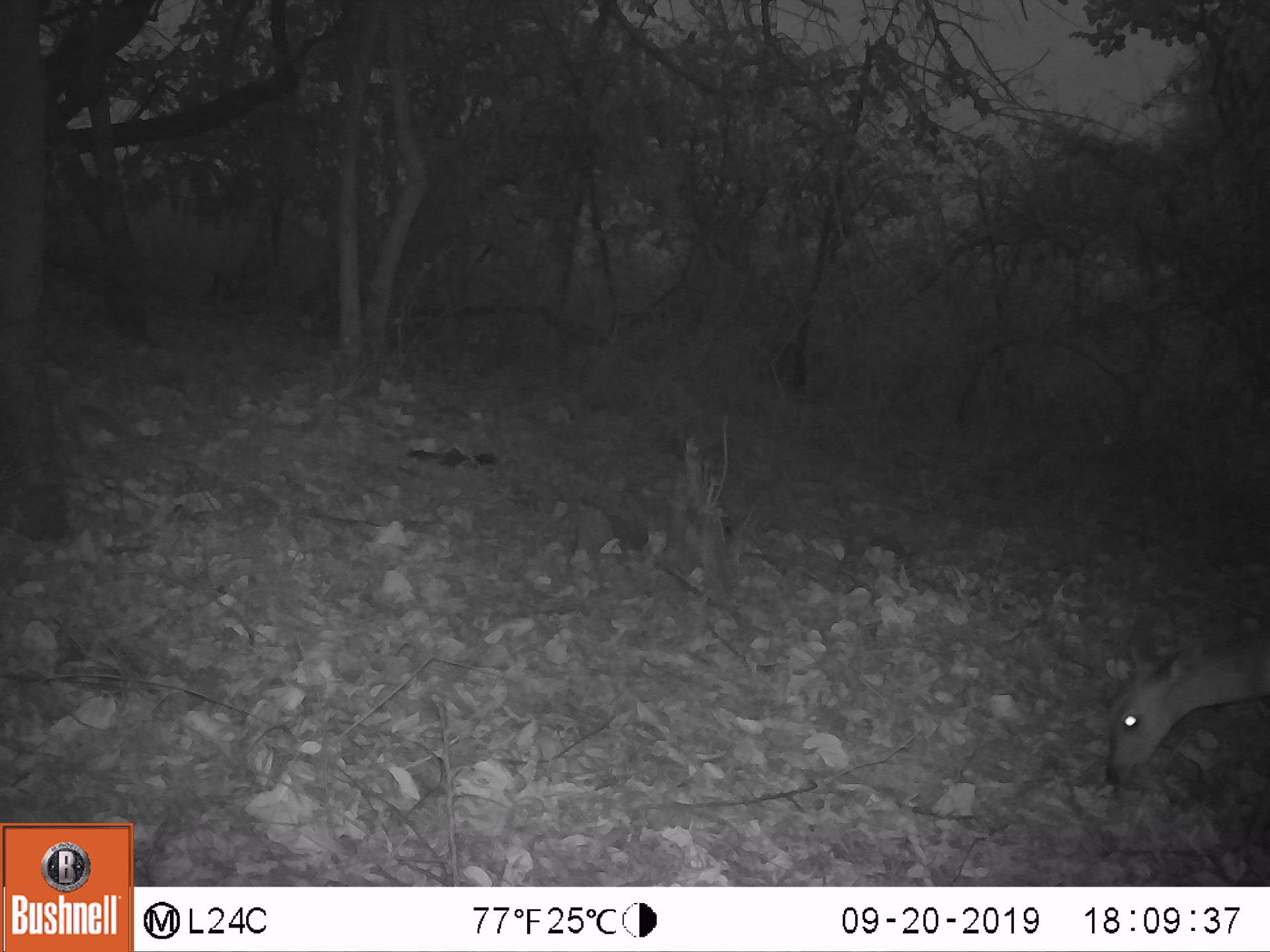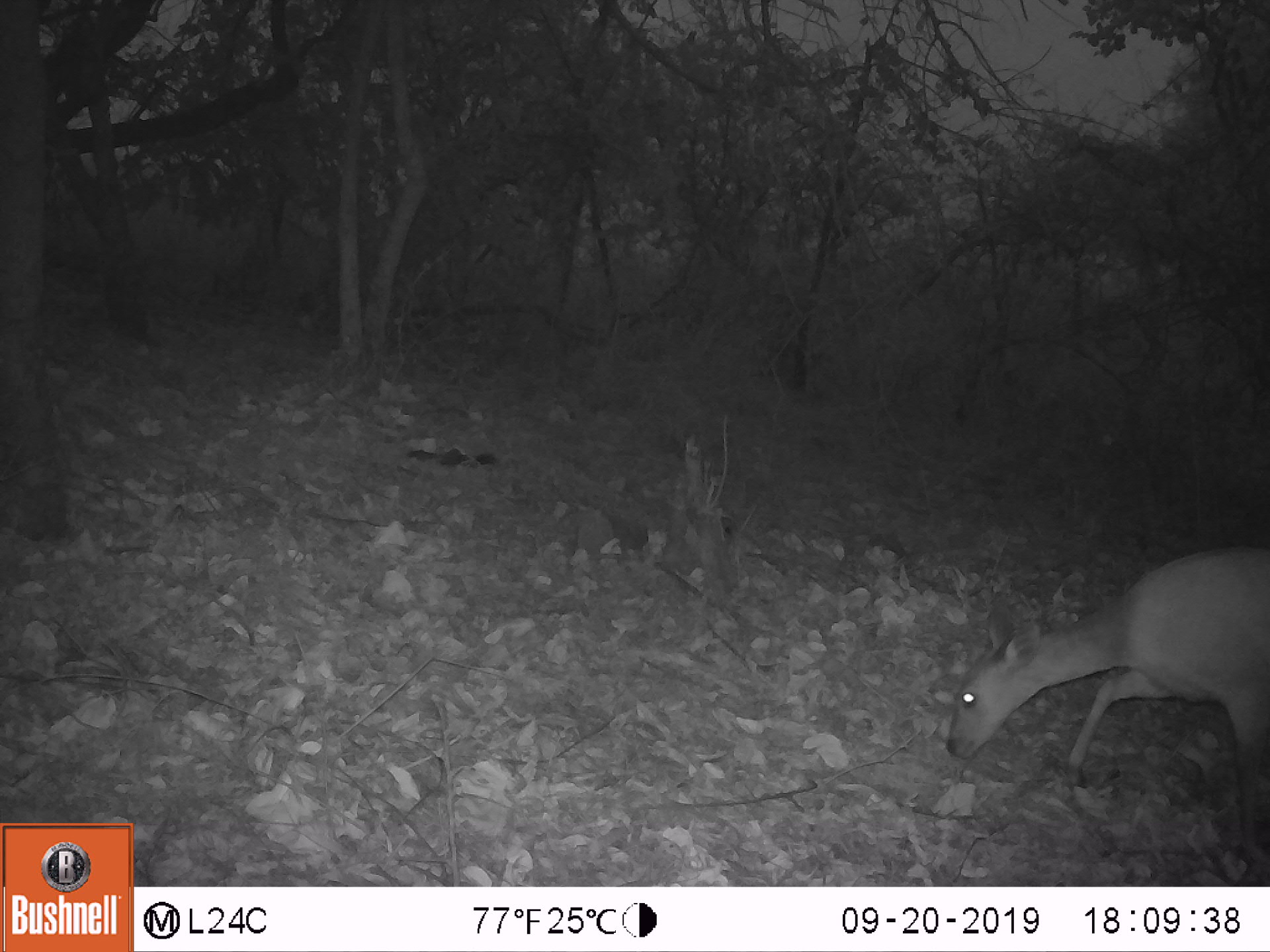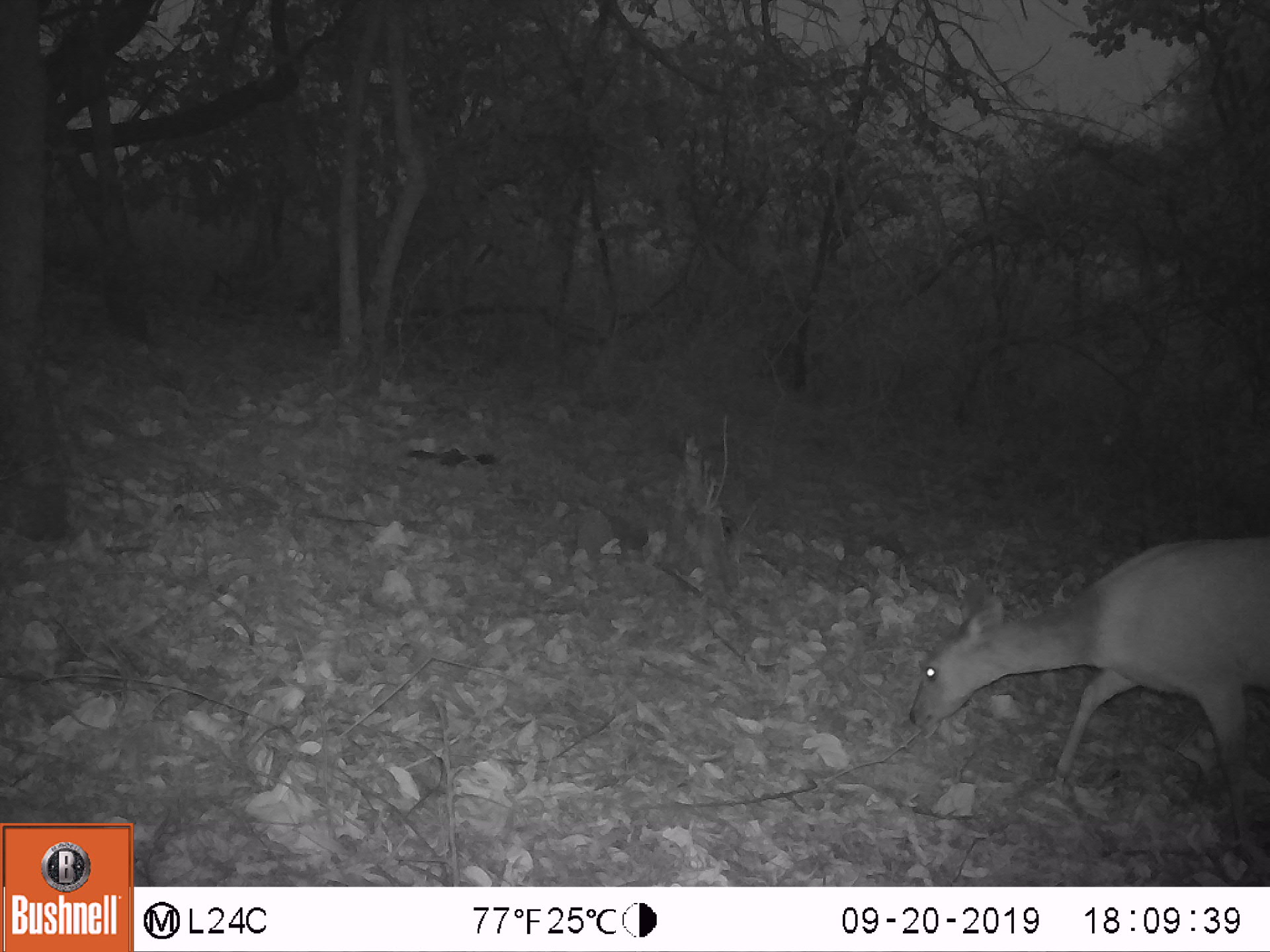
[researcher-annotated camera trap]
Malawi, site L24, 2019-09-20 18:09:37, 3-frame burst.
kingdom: Animalia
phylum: Chordata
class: Mammalia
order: Artiodactyla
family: Bovidae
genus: Tragelaphus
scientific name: Tragelaphus sylvaticus sylvaticus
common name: cape bushbuck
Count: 1.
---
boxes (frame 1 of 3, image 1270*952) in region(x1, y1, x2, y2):
cape bushbuck: region(1101, 612, 1264, 789)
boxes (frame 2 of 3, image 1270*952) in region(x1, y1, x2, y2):
cape bushbuck: region(945, 542, 1267, 856)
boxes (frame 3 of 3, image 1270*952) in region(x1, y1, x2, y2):
cape bushbuck: region(897, 529, 1265, 859)